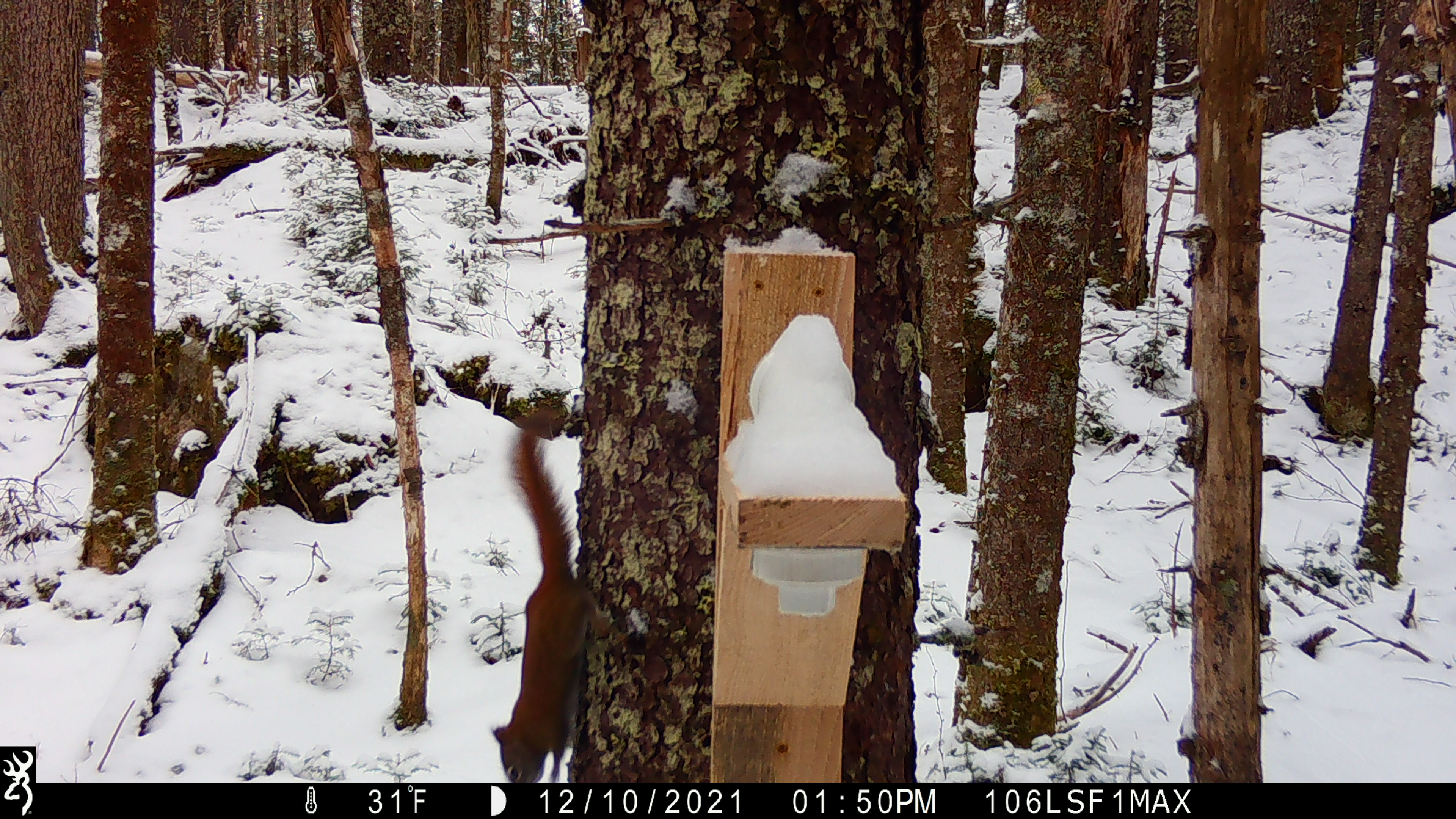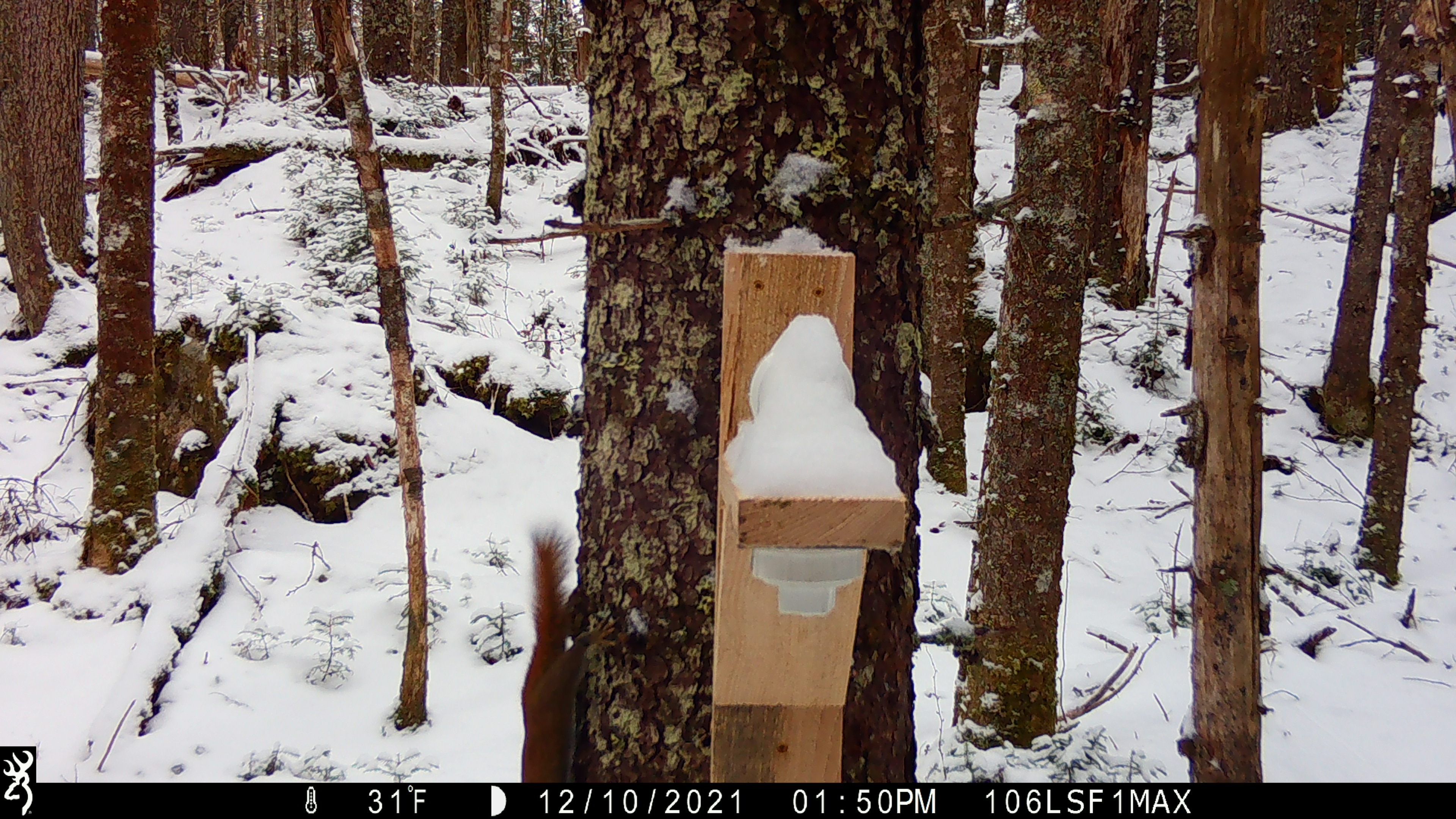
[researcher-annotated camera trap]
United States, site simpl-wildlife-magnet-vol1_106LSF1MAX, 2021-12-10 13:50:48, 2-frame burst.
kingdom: Animalia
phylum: Chordata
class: Mammalia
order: Rodentia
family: Sciuridae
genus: Tamiasciurus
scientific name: Tamiasciurus hudsonicus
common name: red squirrel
Red squirrel (Tamiasciurus hudsonicus).